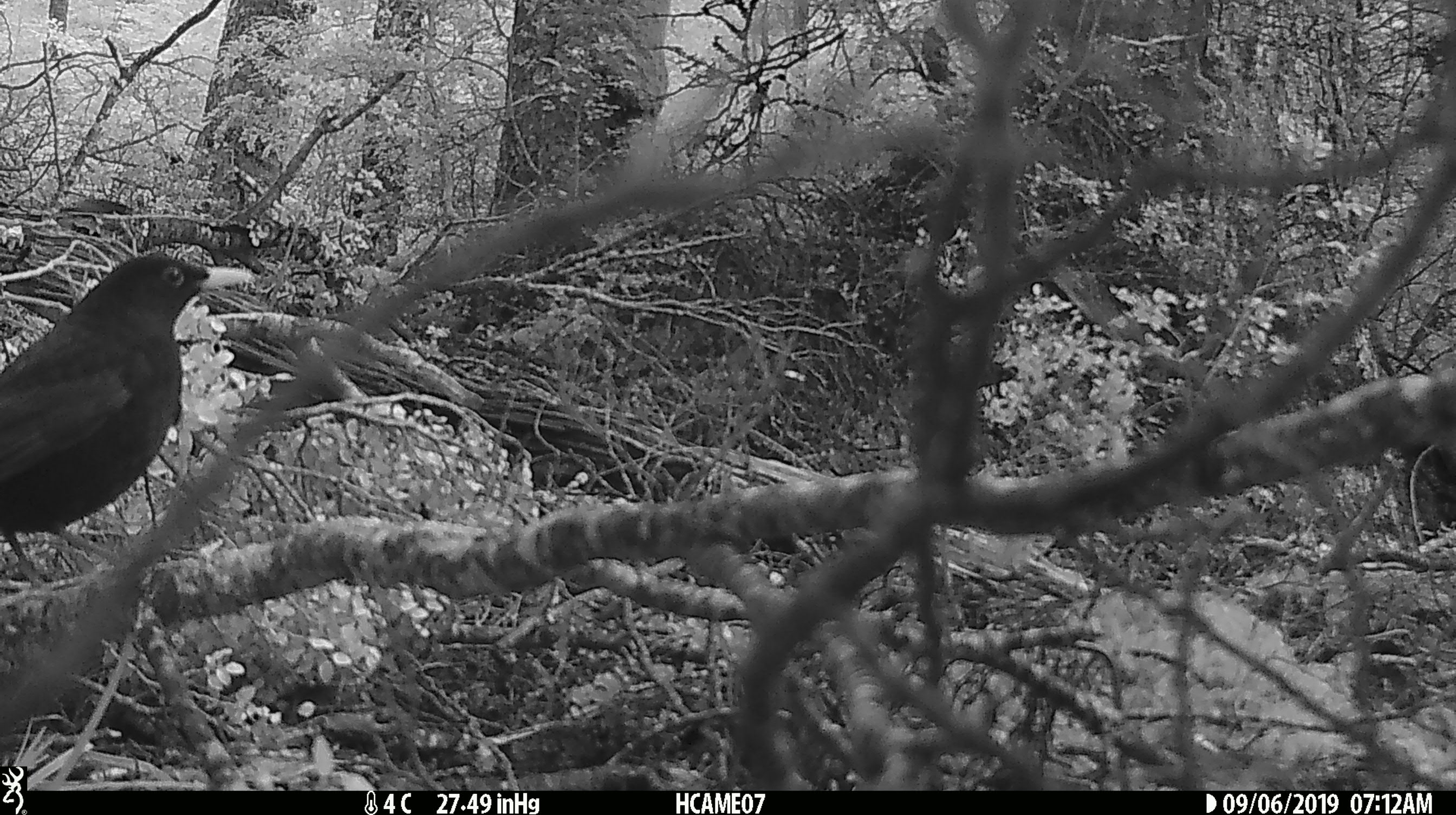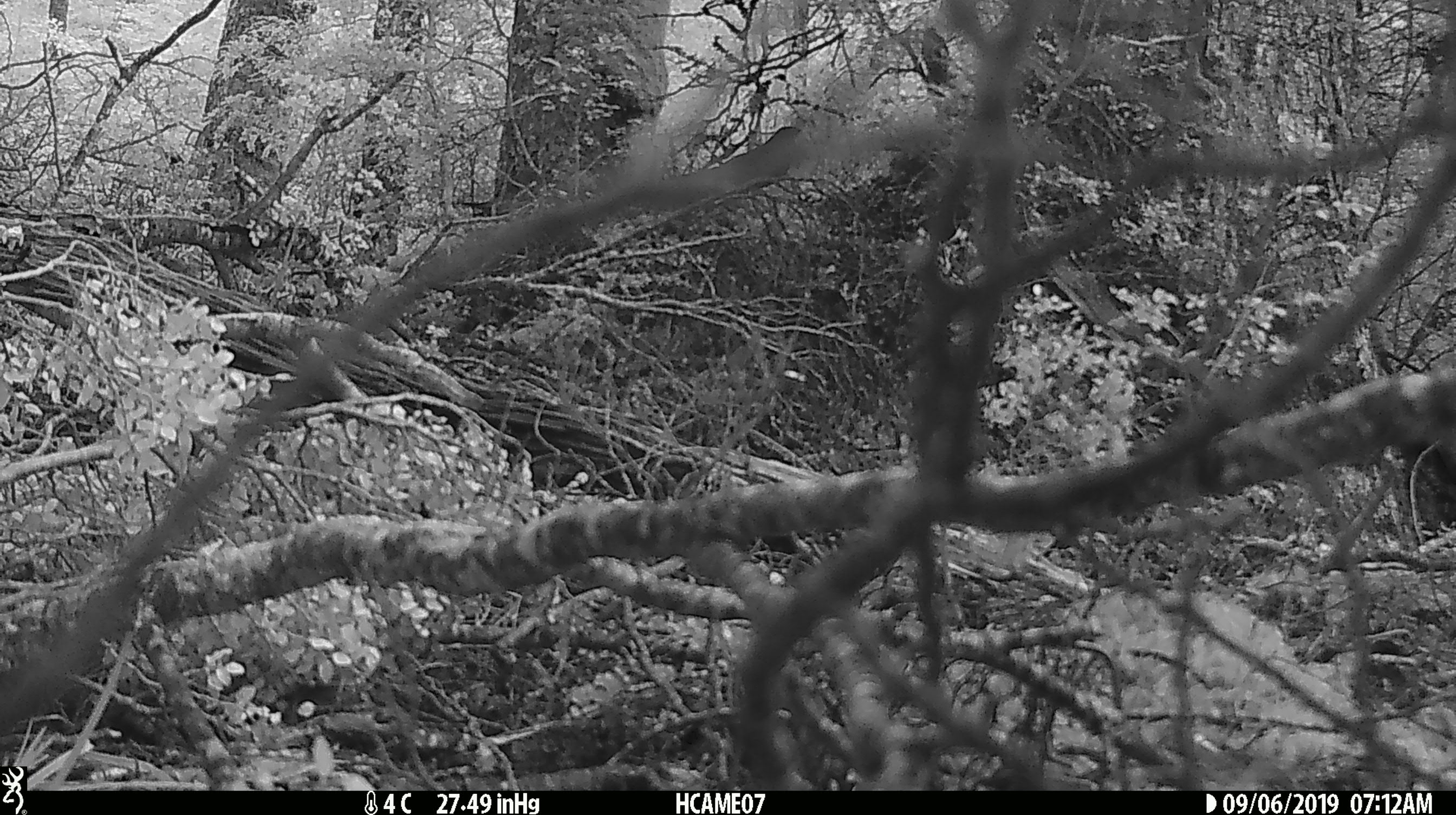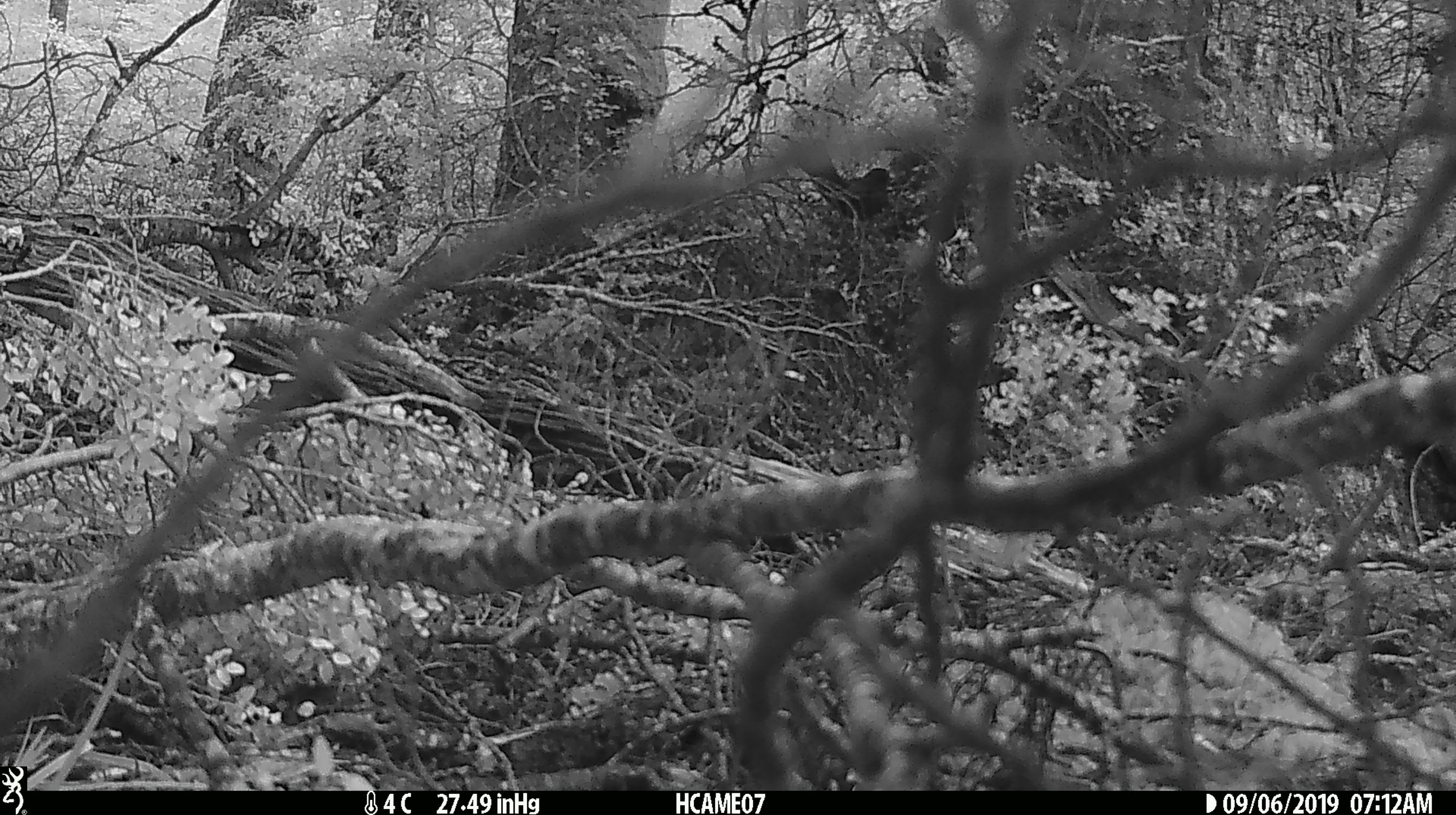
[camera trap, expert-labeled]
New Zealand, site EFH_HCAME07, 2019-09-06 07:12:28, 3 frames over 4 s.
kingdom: Animalia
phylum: Chordata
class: Aves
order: Passeriformes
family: Turdidae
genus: Turdus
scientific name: Turdus merula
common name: eurasian blackbird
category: blackbird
Blackbird (eurasian blackbird) (Turdus merula).